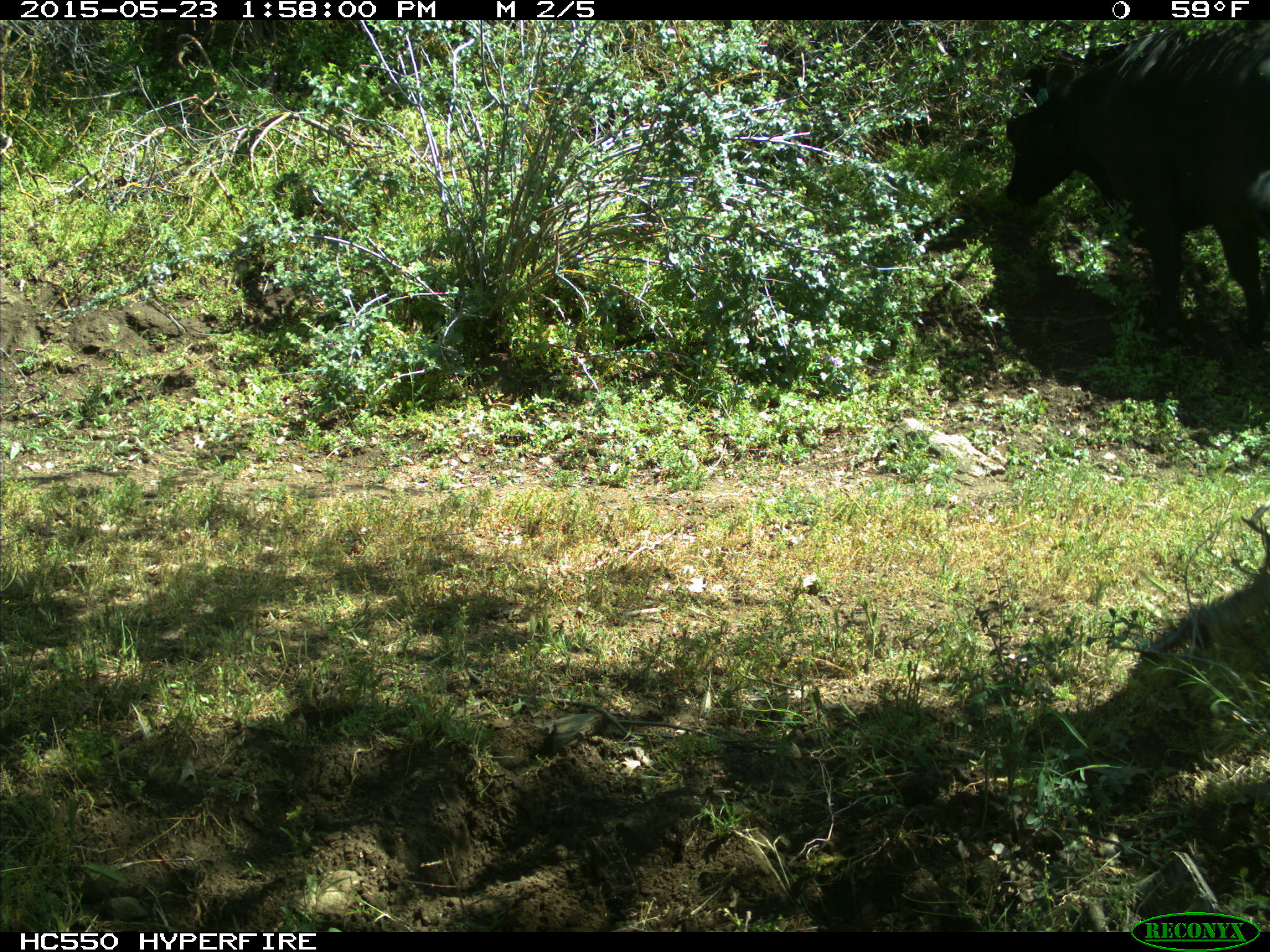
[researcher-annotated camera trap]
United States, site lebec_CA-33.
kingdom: Animalia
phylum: Chordata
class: Mammalia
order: Artiodactyla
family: Bovidae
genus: Bos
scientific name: Bos taurus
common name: domestic cow